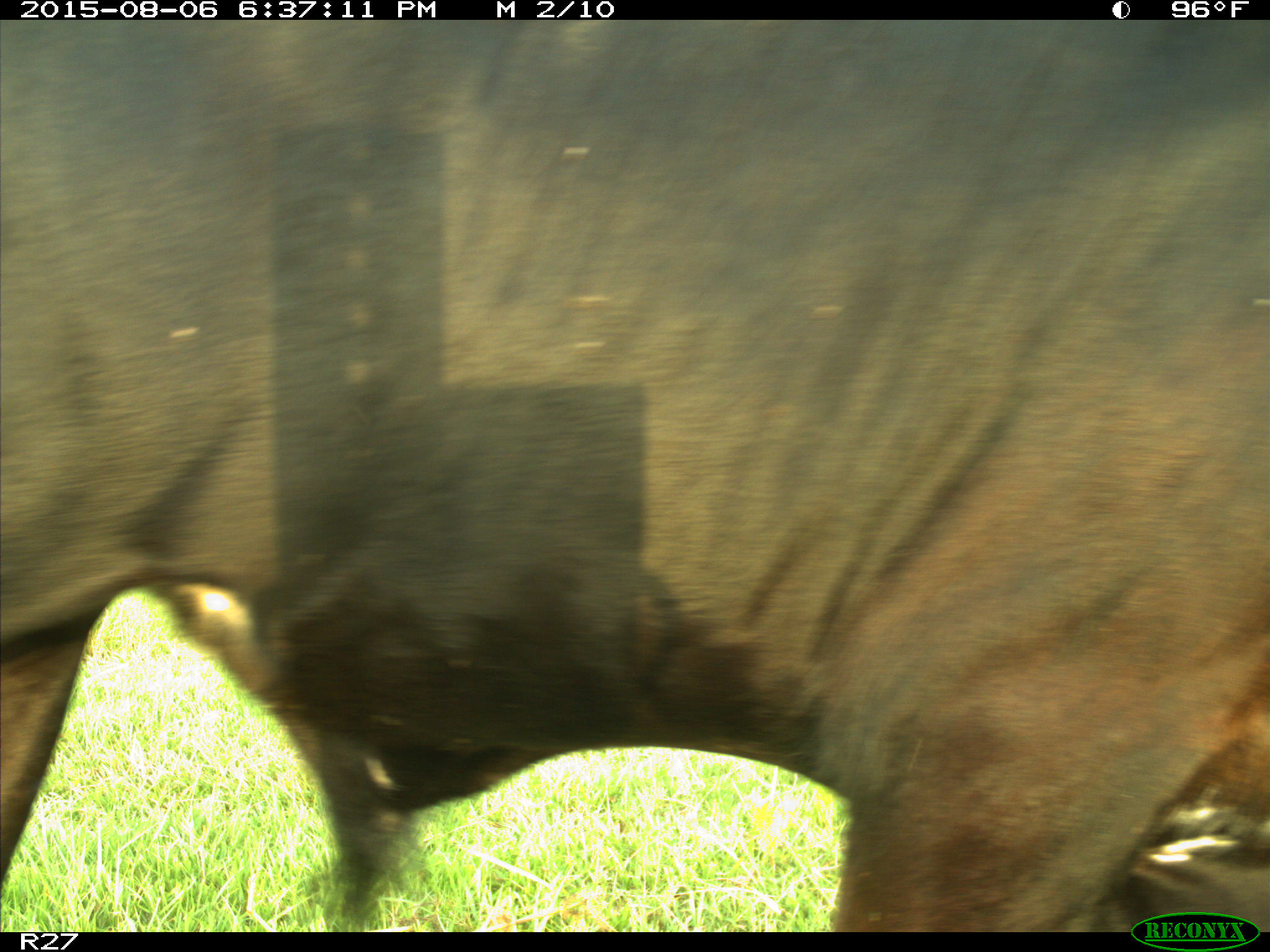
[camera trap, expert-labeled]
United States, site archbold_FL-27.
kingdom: Animalia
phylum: Chordata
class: Mammalia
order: Artiodactyla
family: Bovidae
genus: Bos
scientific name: Bos taurus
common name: domestic cow